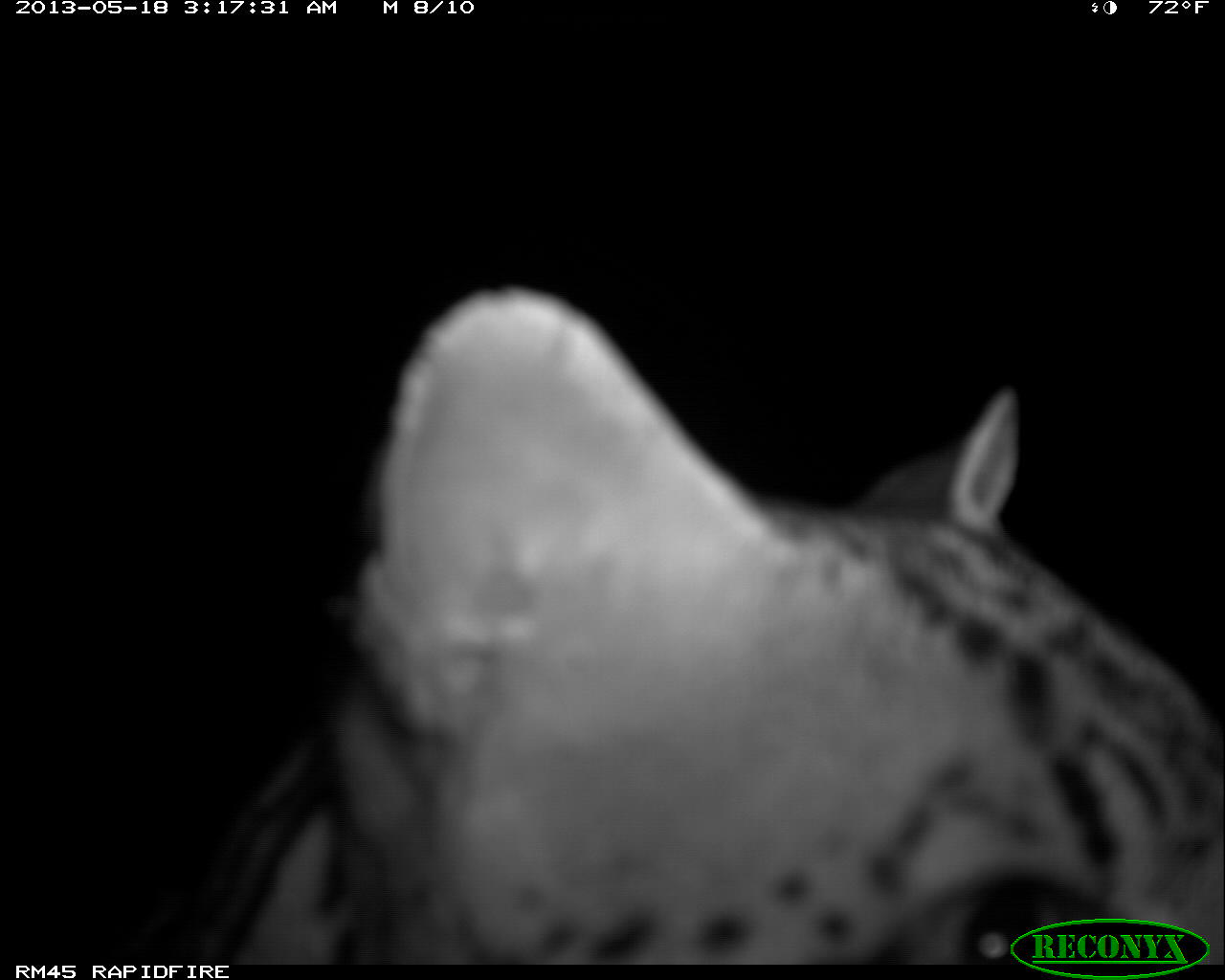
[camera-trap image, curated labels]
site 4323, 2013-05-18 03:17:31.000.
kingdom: Animalia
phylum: Chordata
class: Mammalia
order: Carnivora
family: Felidae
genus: Leopardus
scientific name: Leopardus pardalis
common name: ocelot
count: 1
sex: male